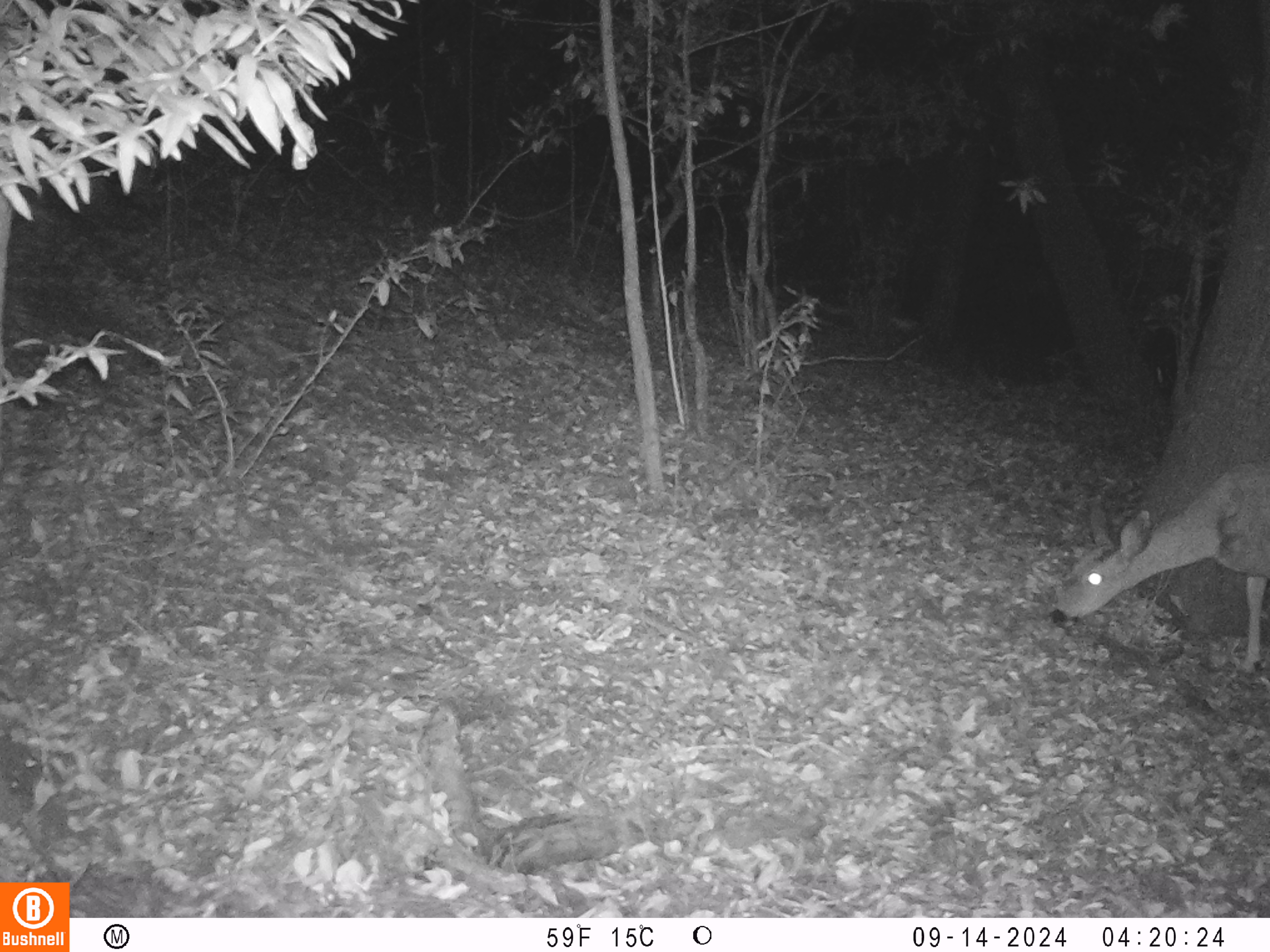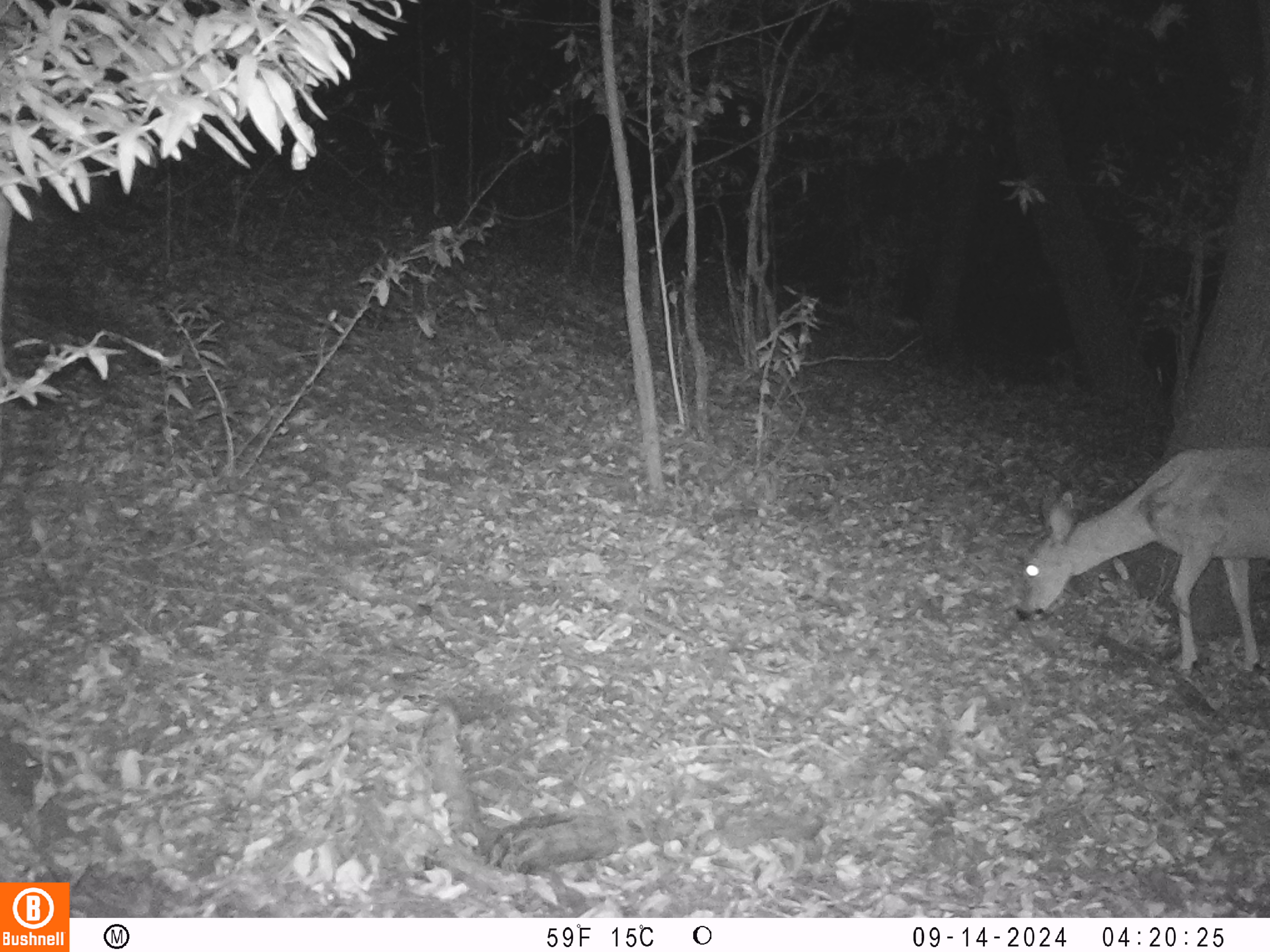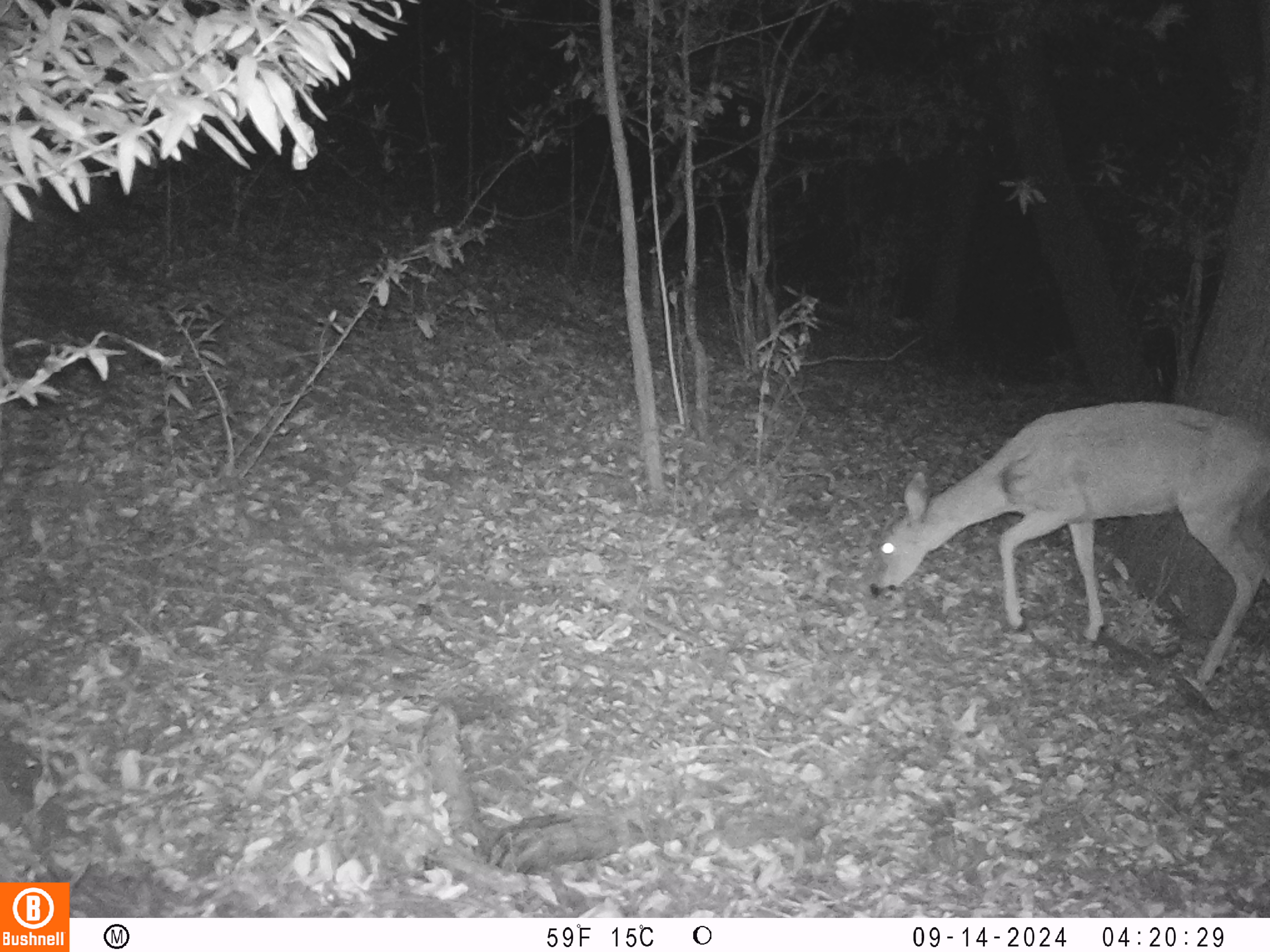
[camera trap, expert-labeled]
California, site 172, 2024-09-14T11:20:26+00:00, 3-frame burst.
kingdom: Animalia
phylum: Chordata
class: Mammalia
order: Artiodactyla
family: Cervidae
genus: Odocoileus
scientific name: Odocoileus hemionus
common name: mule deer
Mule deer (Odocoileus hemionus).